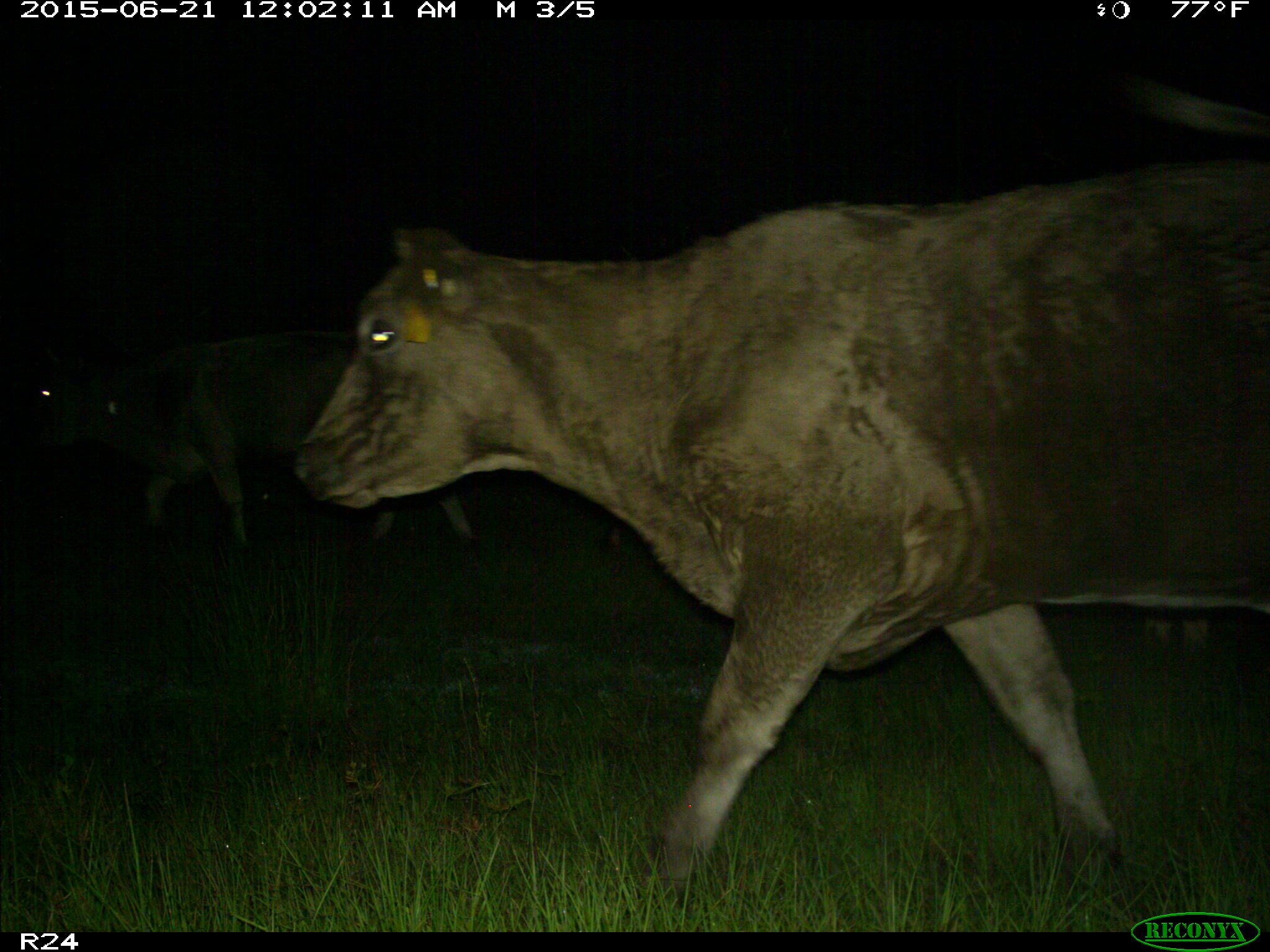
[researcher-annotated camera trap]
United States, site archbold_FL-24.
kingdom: Animalia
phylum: Chordata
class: Mammalia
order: Artiodactyla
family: Bovidae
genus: Bos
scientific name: Bos taurus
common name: domestic cow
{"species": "Bos taurus (domestic cow)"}